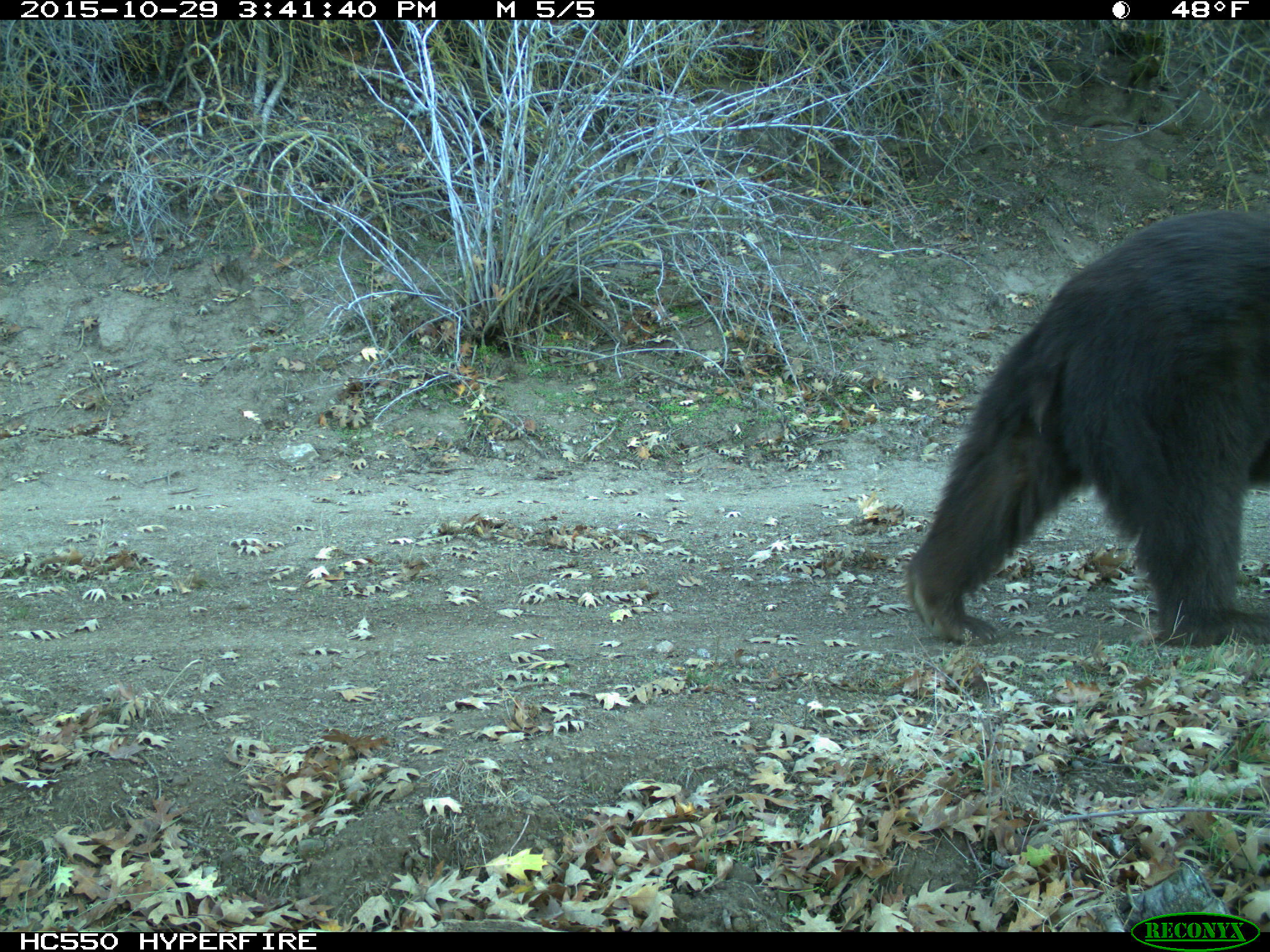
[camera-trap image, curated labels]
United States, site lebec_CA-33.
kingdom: Animalia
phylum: Chordata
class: Mammalia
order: Carnivora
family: Ursidae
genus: Ursus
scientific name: Ursus americanus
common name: american black bear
Ursus americanus (american black bear).